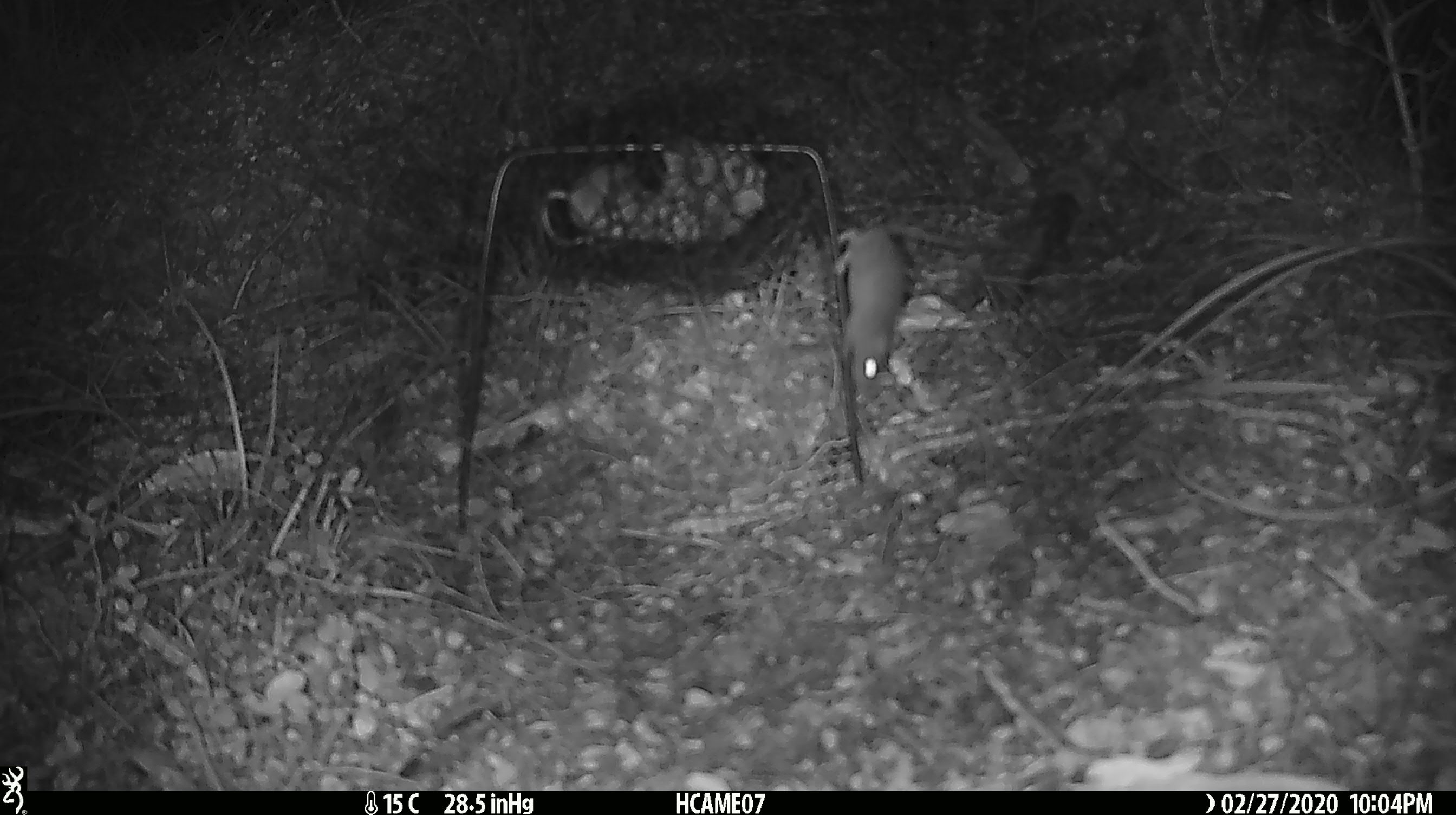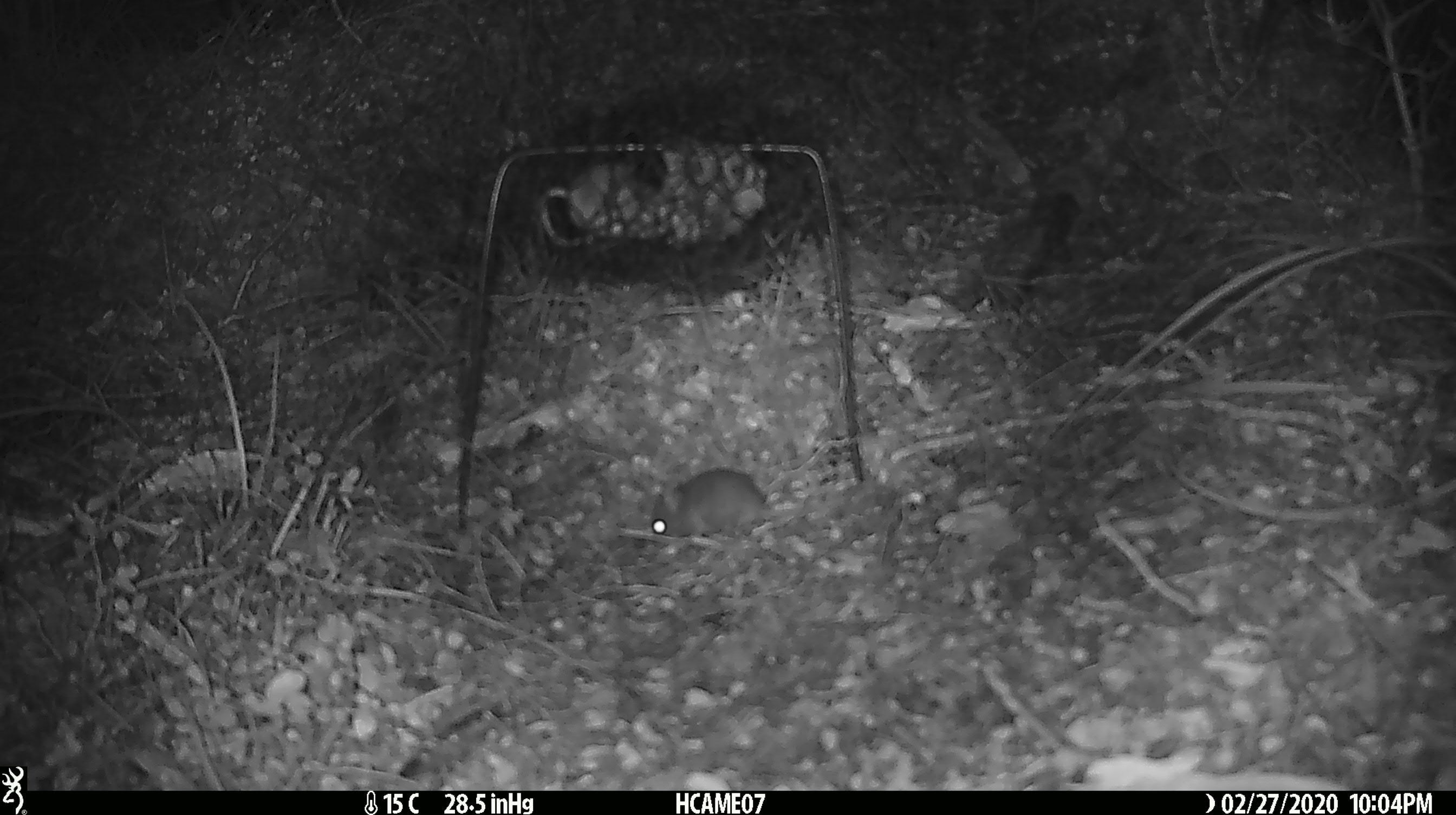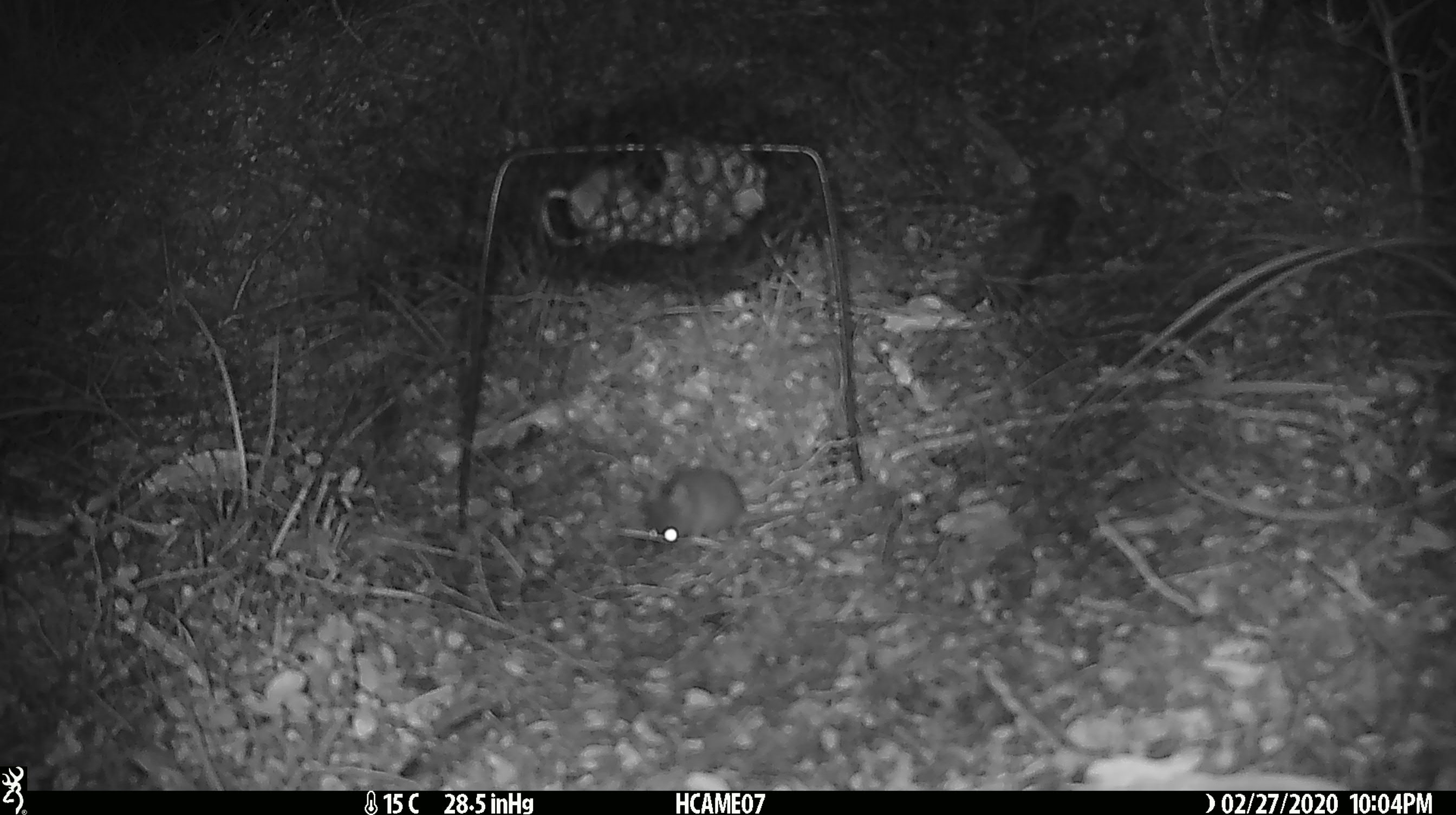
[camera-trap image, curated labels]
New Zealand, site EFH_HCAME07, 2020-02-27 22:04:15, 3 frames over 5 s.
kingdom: Animalia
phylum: Chordata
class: Mammalia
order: Rodentia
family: Muridae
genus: Mus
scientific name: Mus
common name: mouse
Mouse (Mus).